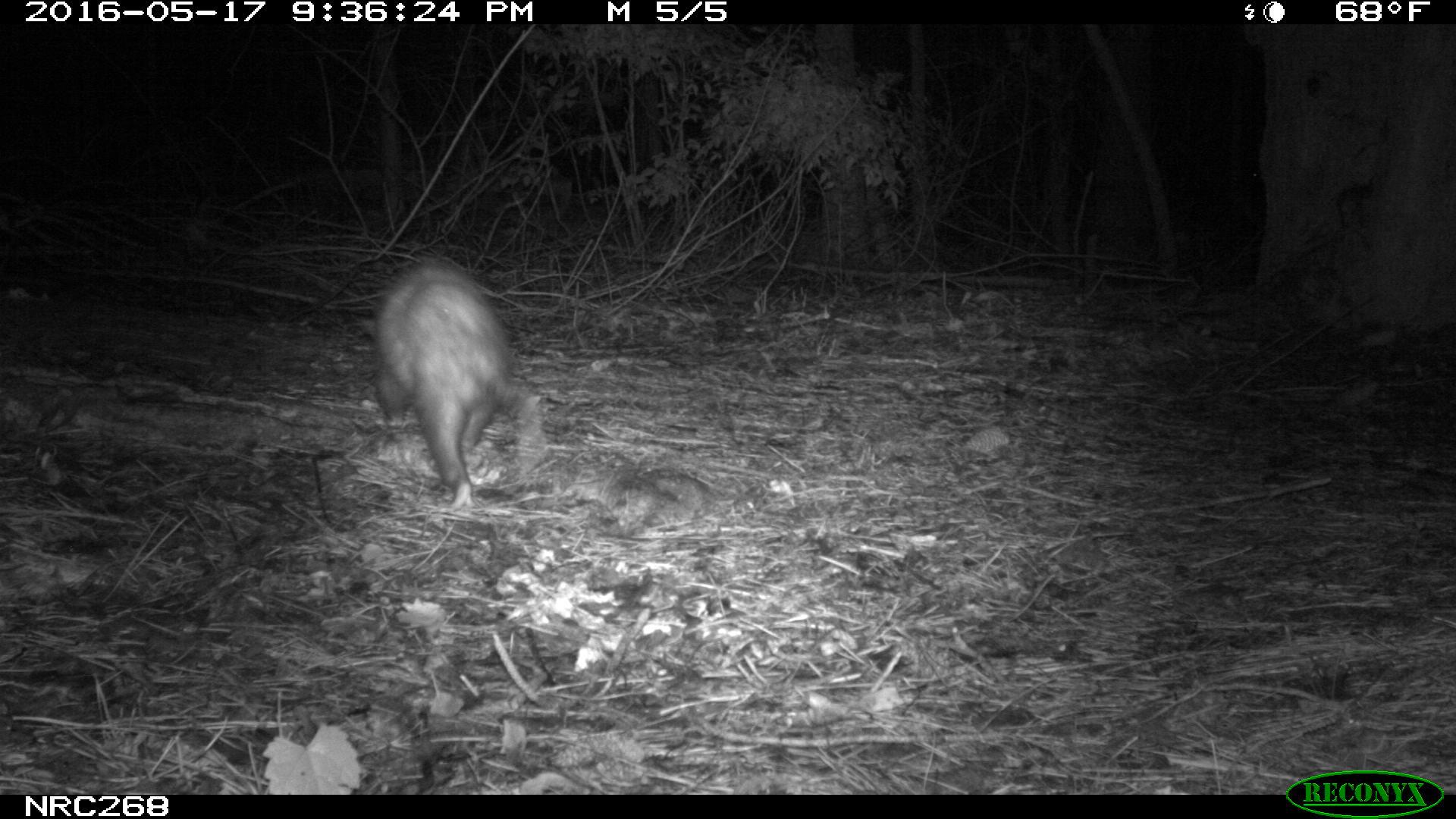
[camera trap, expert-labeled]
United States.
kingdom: Animalia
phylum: Chordata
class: Mammalia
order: Didelphimorphia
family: Didelphidae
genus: Didelphis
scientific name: Didelphis virginiana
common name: virginia opossum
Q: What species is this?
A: Virginia Opossum (Didelphis virginiana).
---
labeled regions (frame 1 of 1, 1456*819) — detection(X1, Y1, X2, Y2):
Virginia Opossum: detection(353, 251, 543, 513)